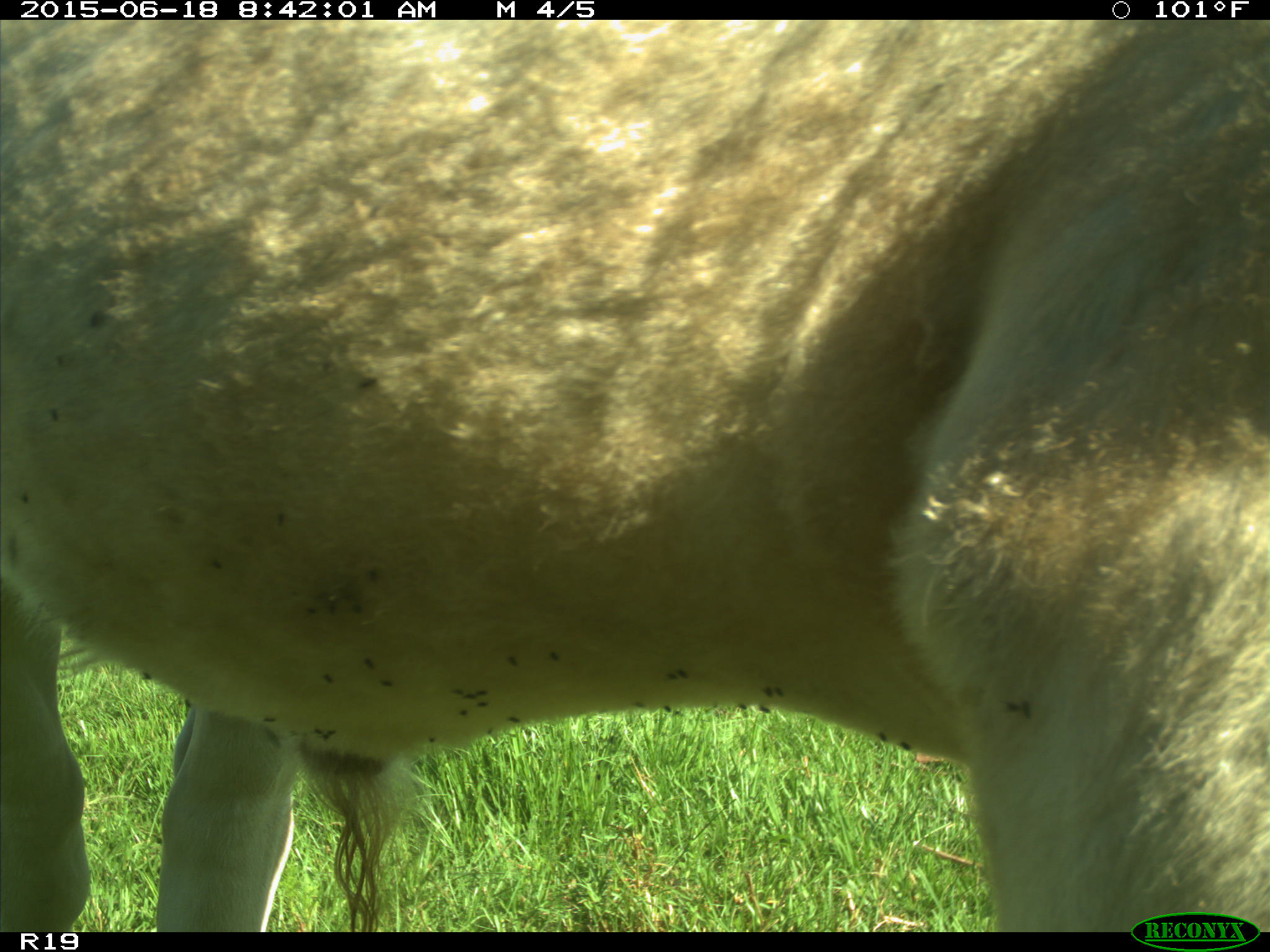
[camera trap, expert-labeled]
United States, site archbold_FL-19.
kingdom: Animalia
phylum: Chordata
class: Mammalia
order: Artiodactyla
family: Bovidae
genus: Bos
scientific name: Bos taurus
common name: domestic cow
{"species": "Bos taurus (domestic cow)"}